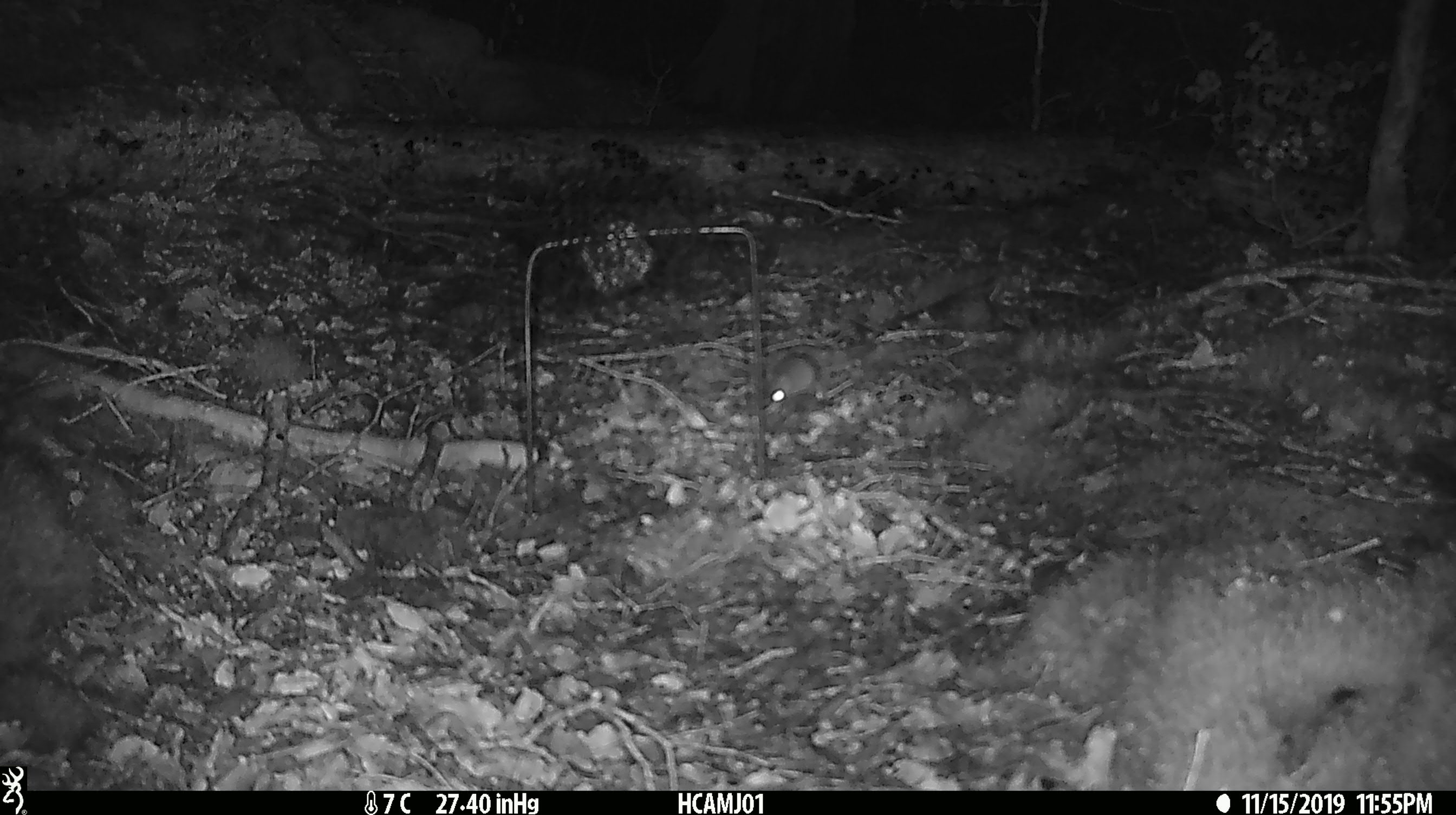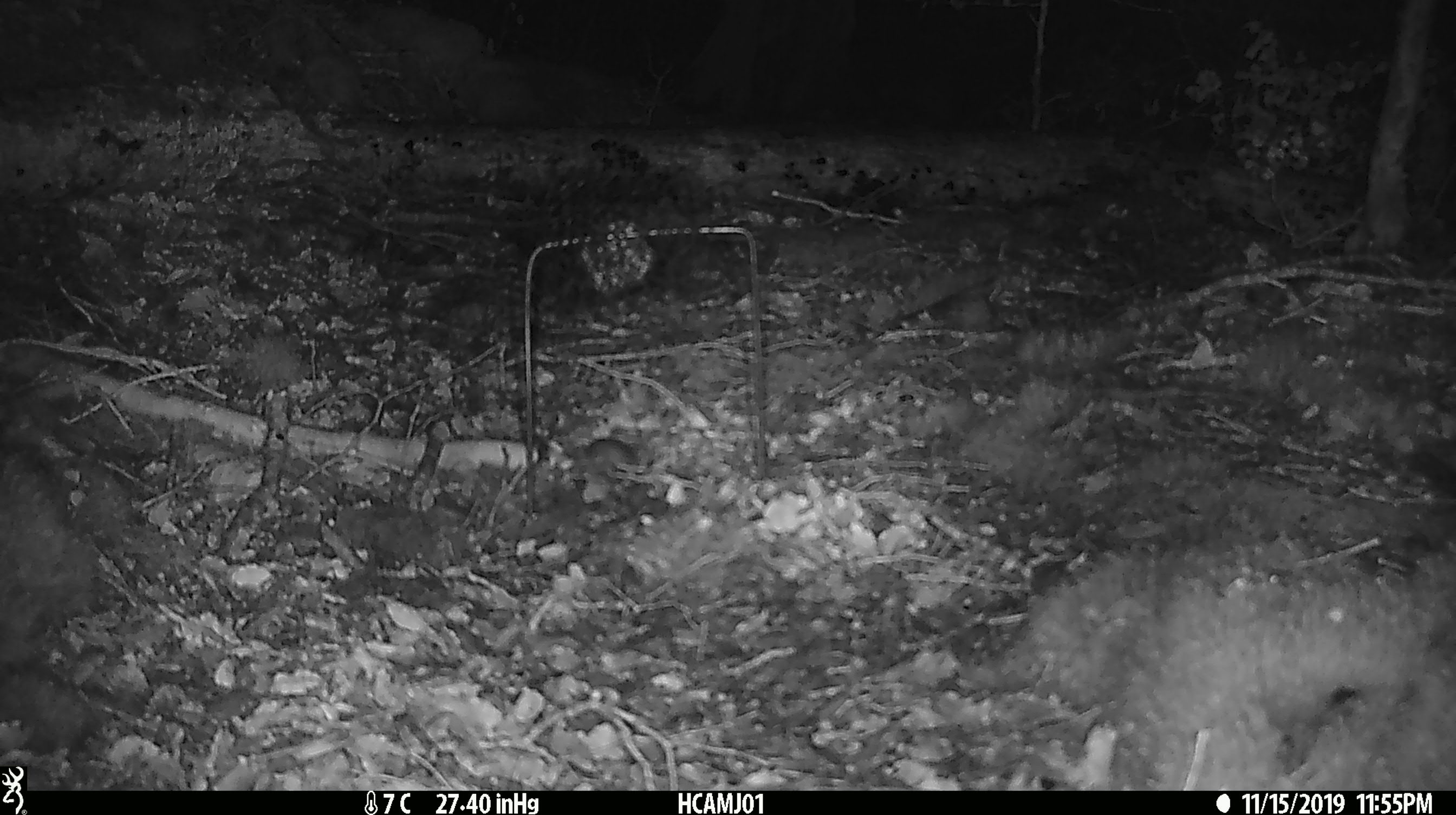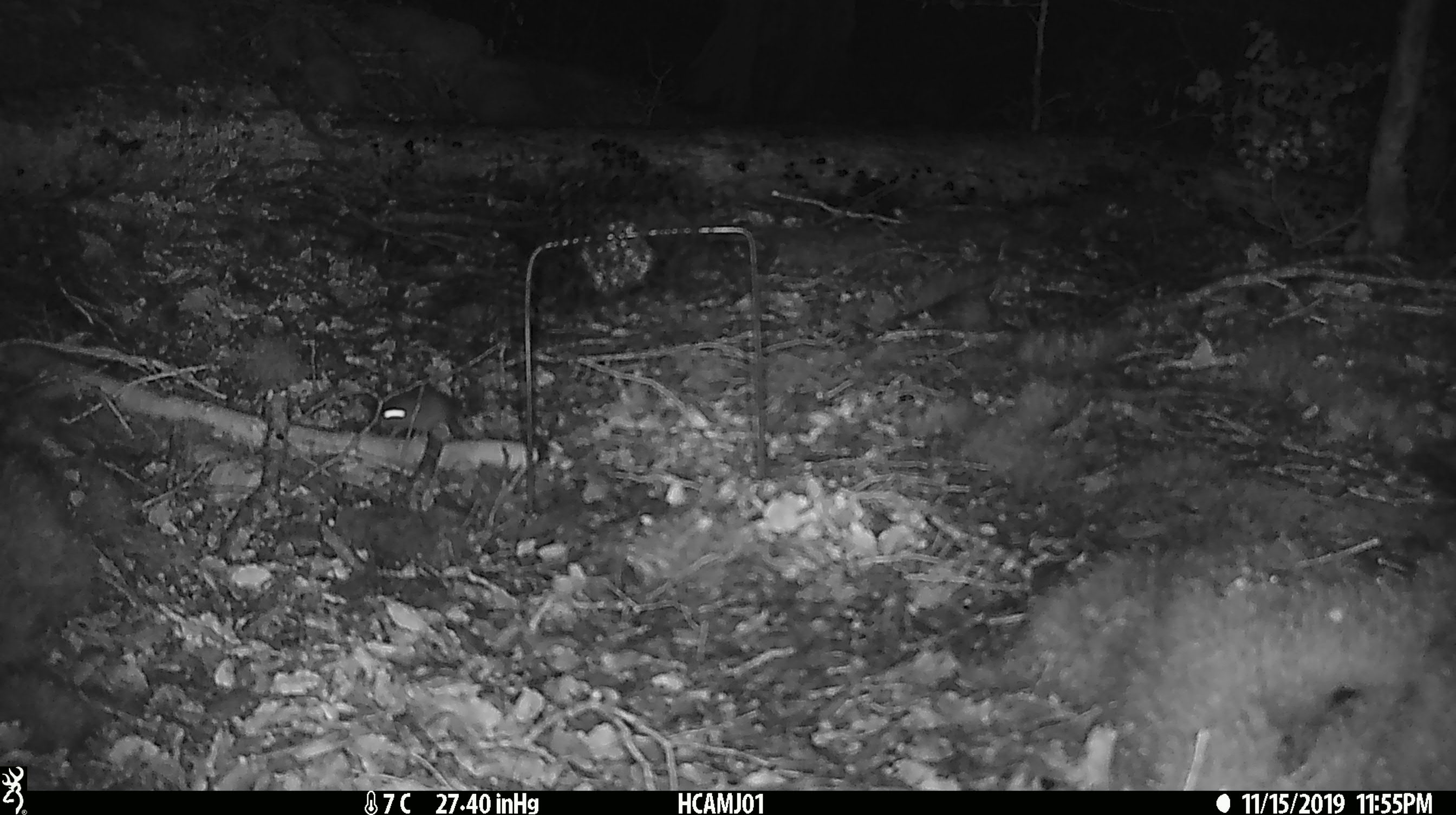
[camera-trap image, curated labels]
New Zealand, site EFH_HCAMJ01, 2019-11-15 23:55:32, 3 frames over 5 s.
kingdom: Animalia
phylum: Chordata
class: Mammalia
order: Rodentia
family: Muridae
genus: Mus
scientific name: Mus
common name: mouse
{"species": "mouse (Mus)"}